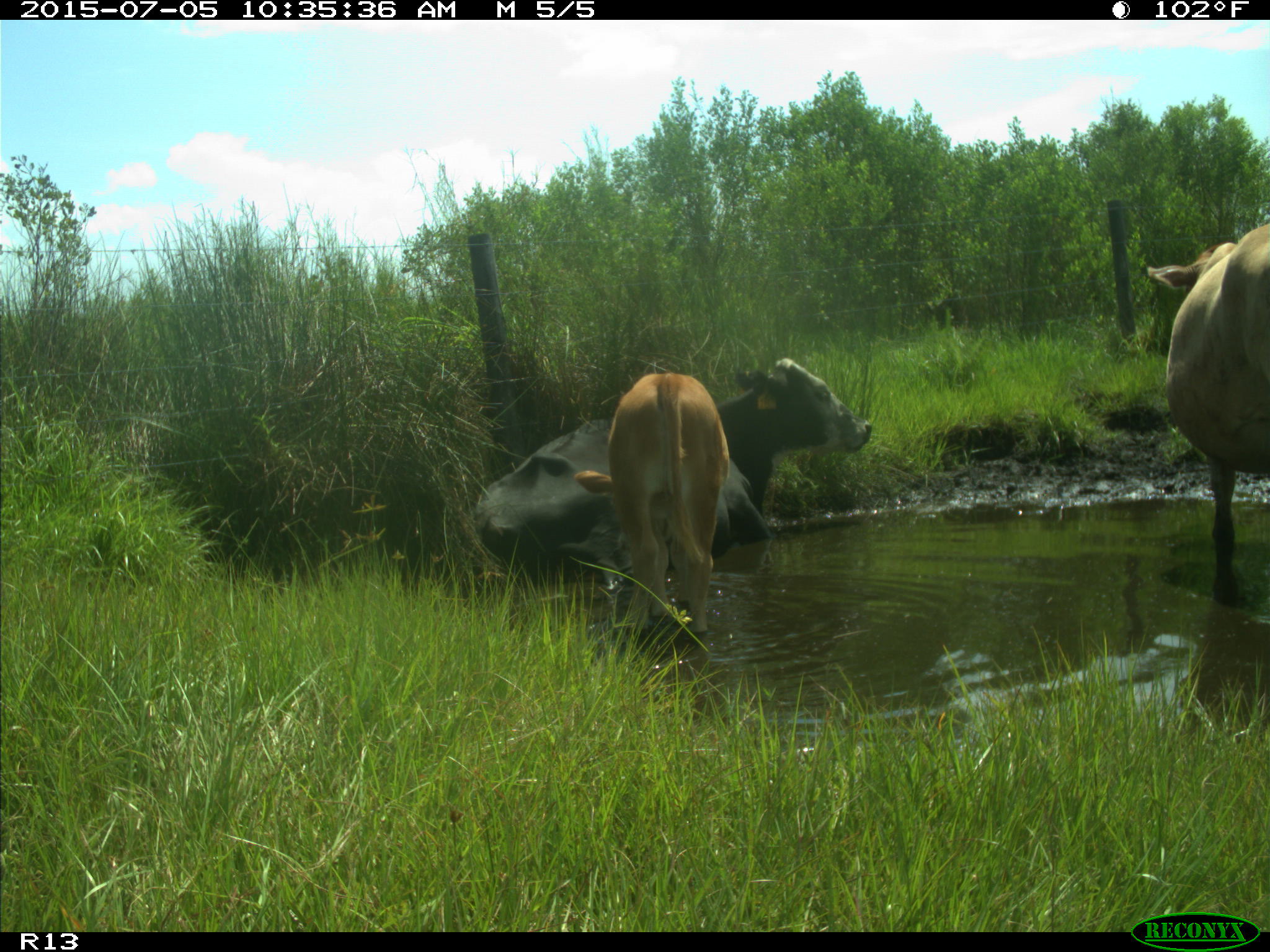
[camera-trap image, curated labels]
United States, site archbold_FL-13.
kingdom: Animalia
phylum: Chordata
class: Mammalia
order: Artiodactyla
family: Bovidae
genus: Bos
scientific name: Bos taurus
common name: domestic cow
Bos taurus (domestic cow).